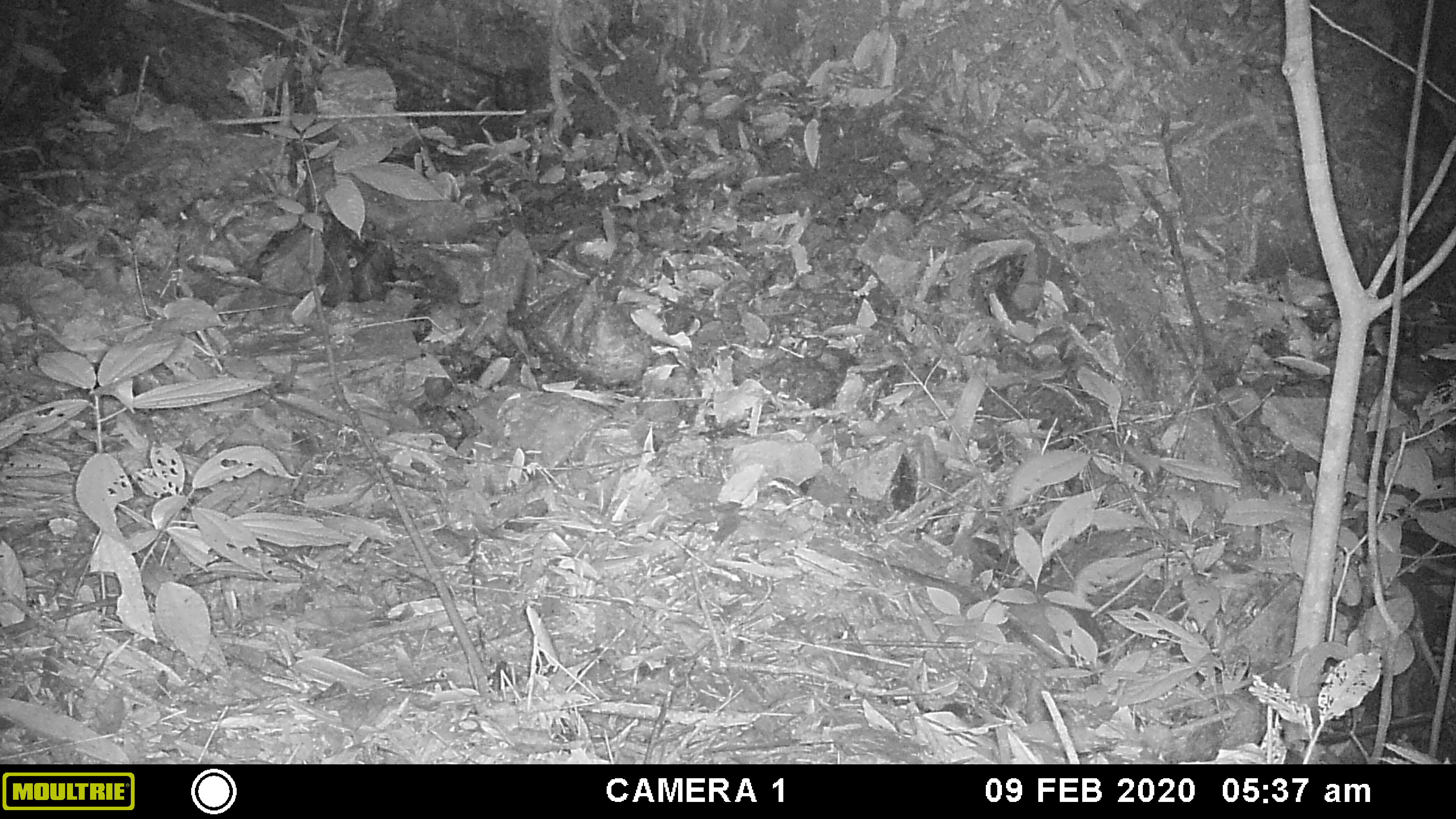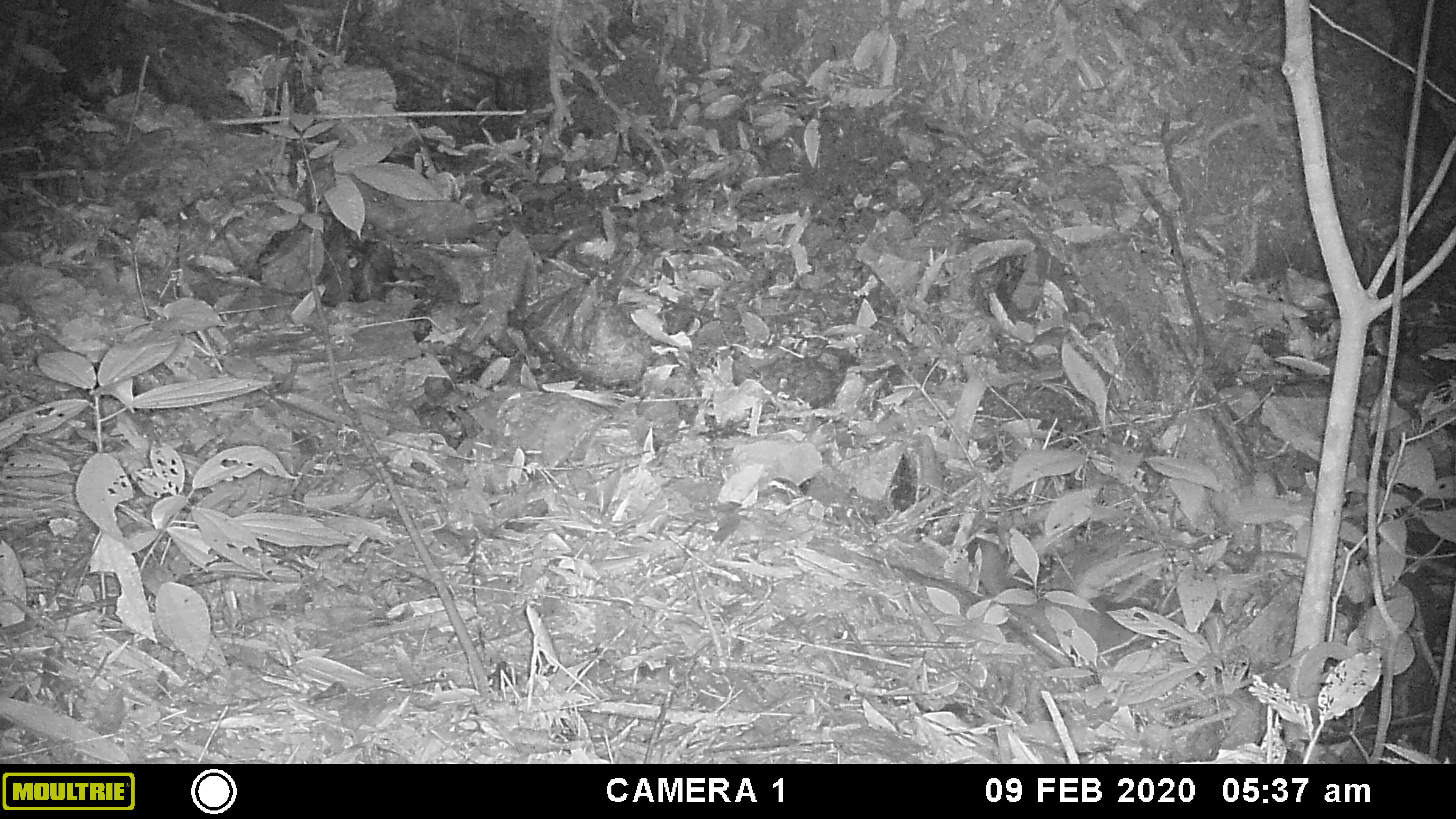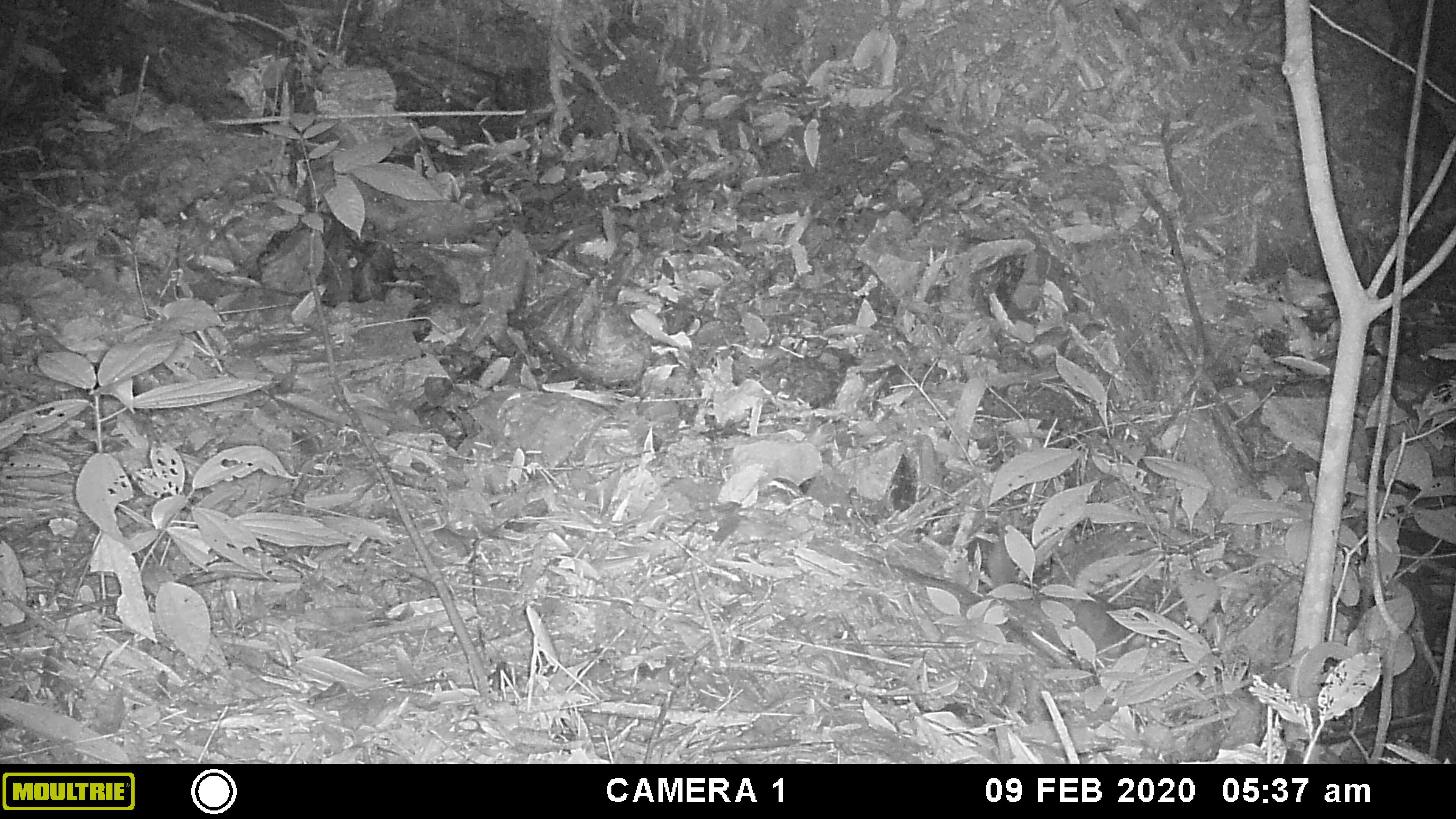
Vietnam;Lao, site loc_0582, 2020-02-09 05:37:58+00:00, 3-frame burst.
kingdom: Animalia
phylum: Chordata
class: Mammalia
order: Carnivora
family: Mustelidae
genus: Melogale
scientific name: Melogale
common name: ferret badger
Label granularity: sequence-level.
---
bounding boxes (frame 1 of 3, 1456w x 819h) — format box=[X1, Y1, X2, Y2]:
ferret badger: box=[995, 583, 1110, 663]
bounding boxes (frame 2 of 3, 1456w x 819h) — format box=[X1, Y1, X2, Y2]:
ferret badger: box=[977, 538, 1159, 656]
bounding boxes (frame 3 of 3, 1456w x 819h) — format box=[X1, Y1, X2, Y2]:
ferret badger: box=[985, 529, 1167, 659]